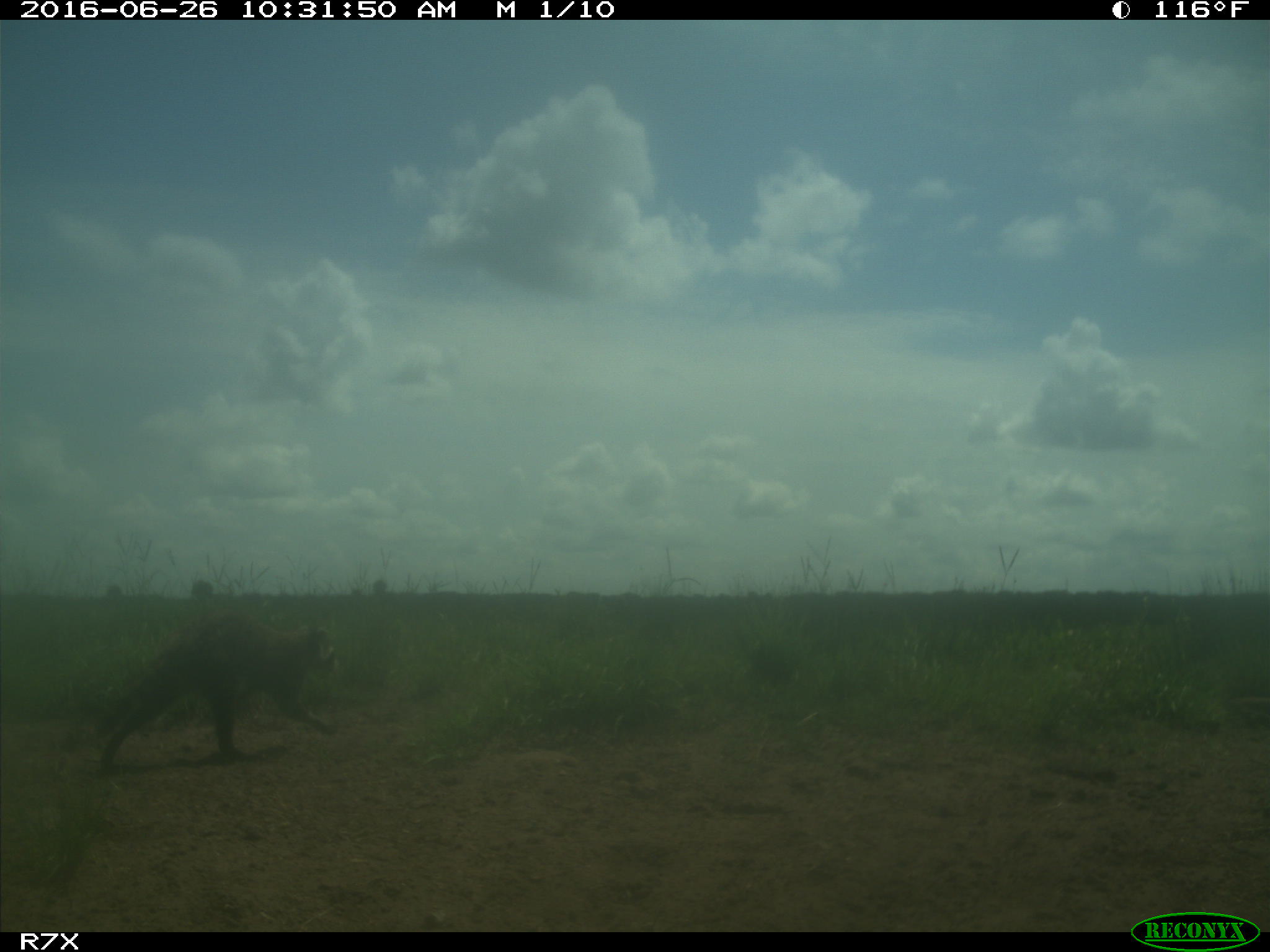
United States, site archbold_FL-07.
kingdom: Animalia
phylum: Chordata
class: Mammalia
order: Carnivora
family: Procyonidae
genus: Procyon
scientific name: Procyon lotor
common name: common raccoon